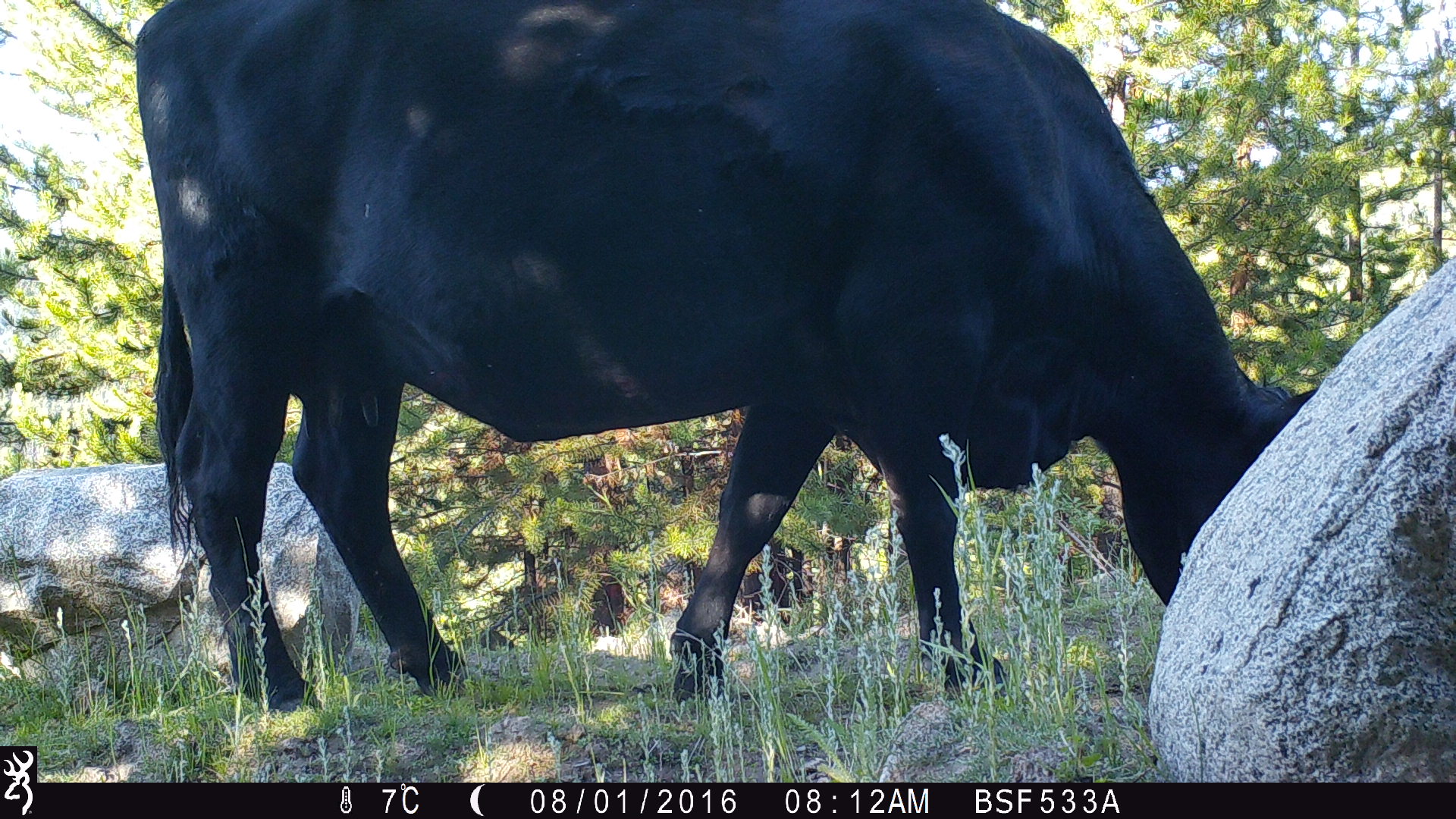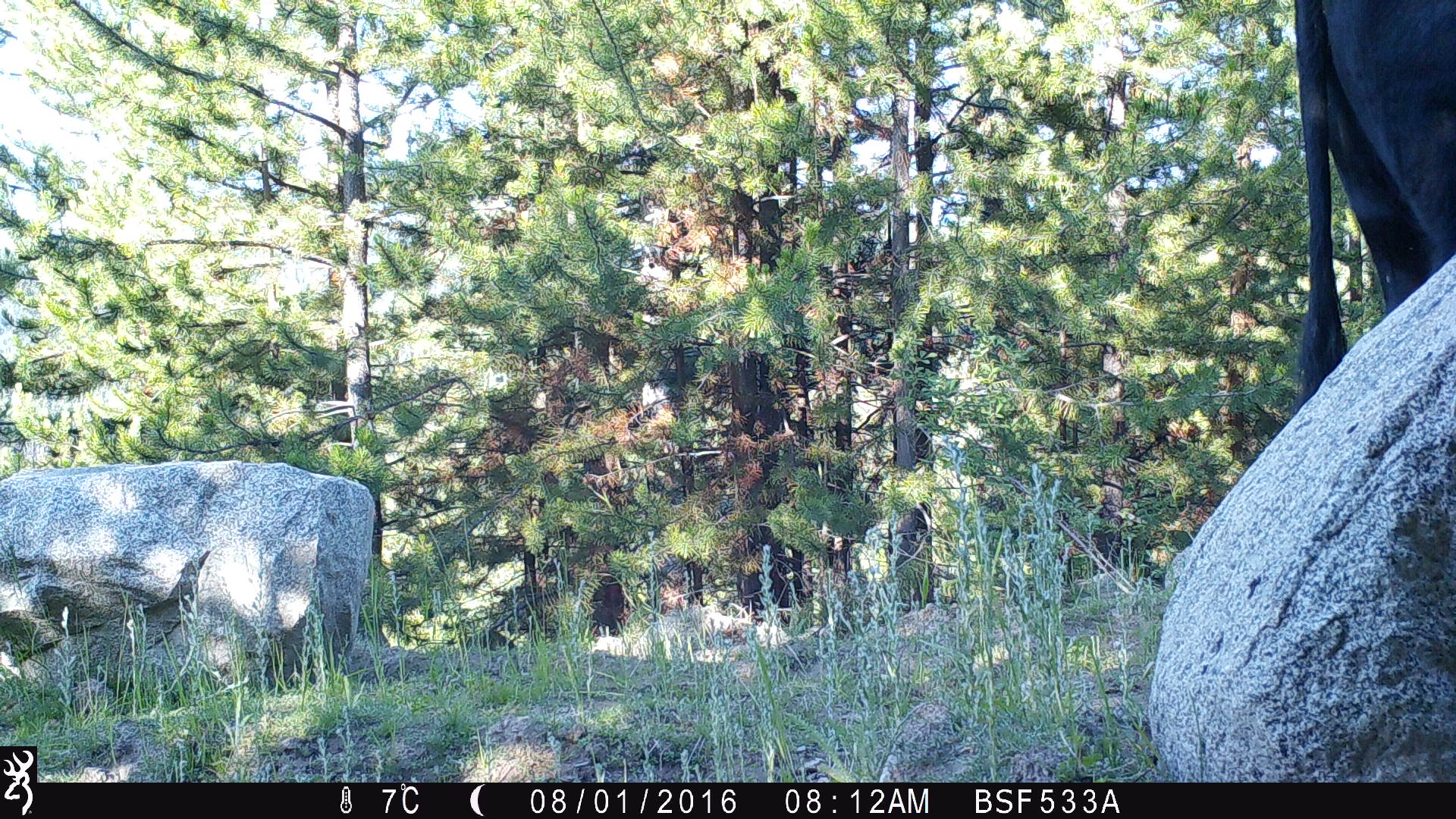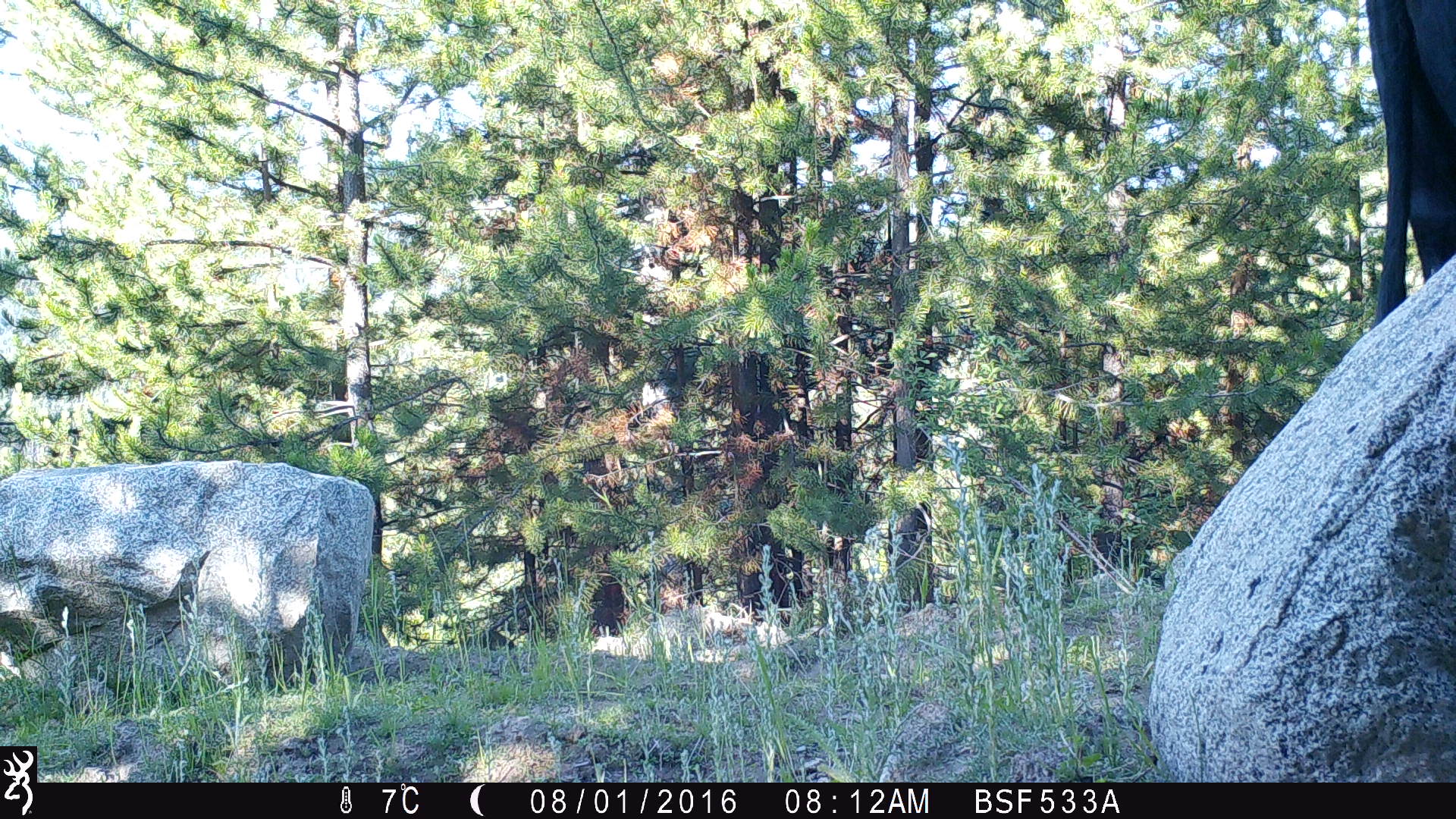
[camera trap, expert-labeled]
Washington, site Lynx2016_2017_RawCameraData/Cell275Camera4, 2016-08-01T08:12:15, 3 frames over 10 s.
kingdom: Animalia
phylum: Chordata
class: Mammalia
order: Artiodactyla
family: Bovidae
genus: Bos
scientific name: Bos taurus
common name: domestic cattle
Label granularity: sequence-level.